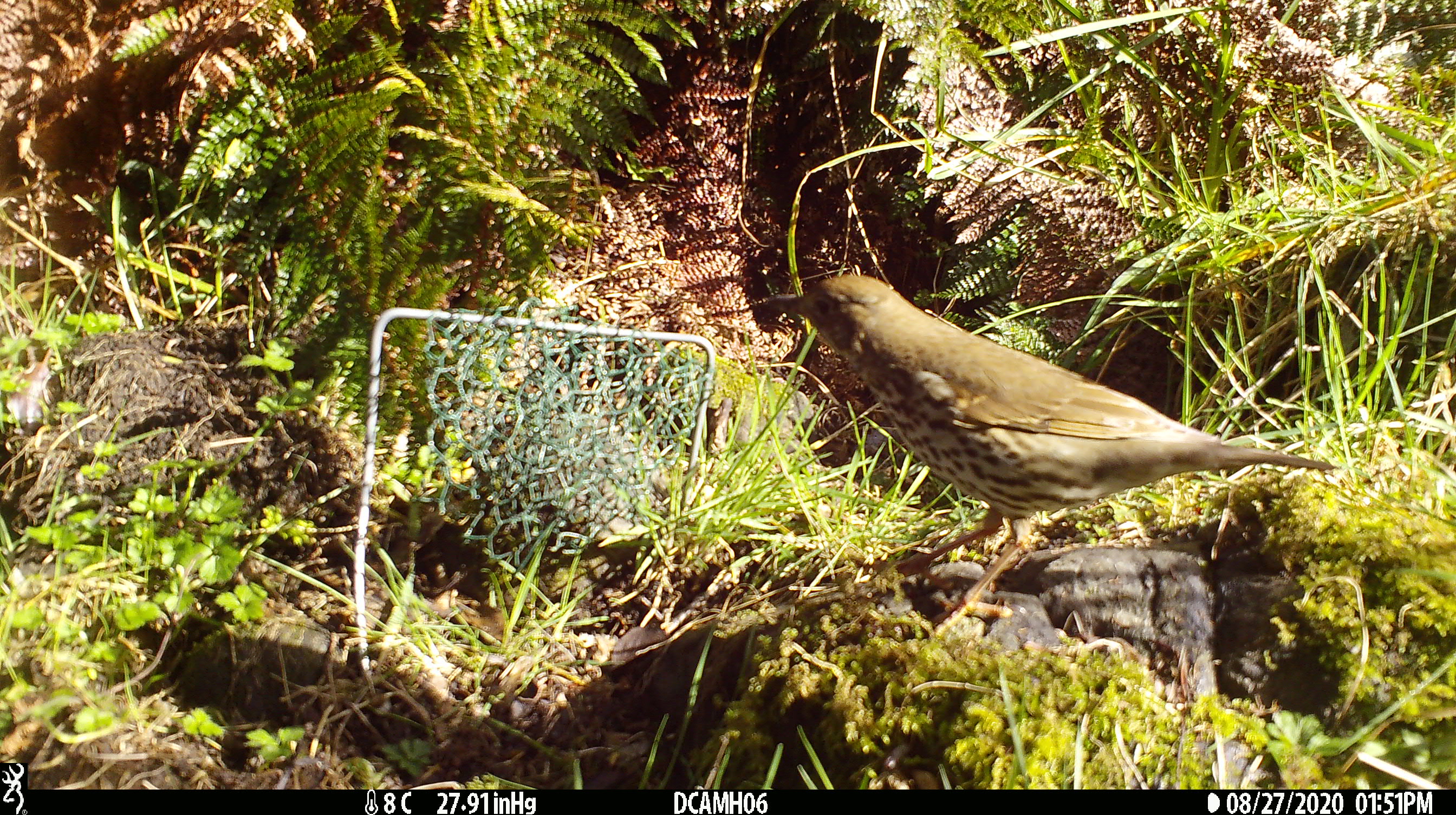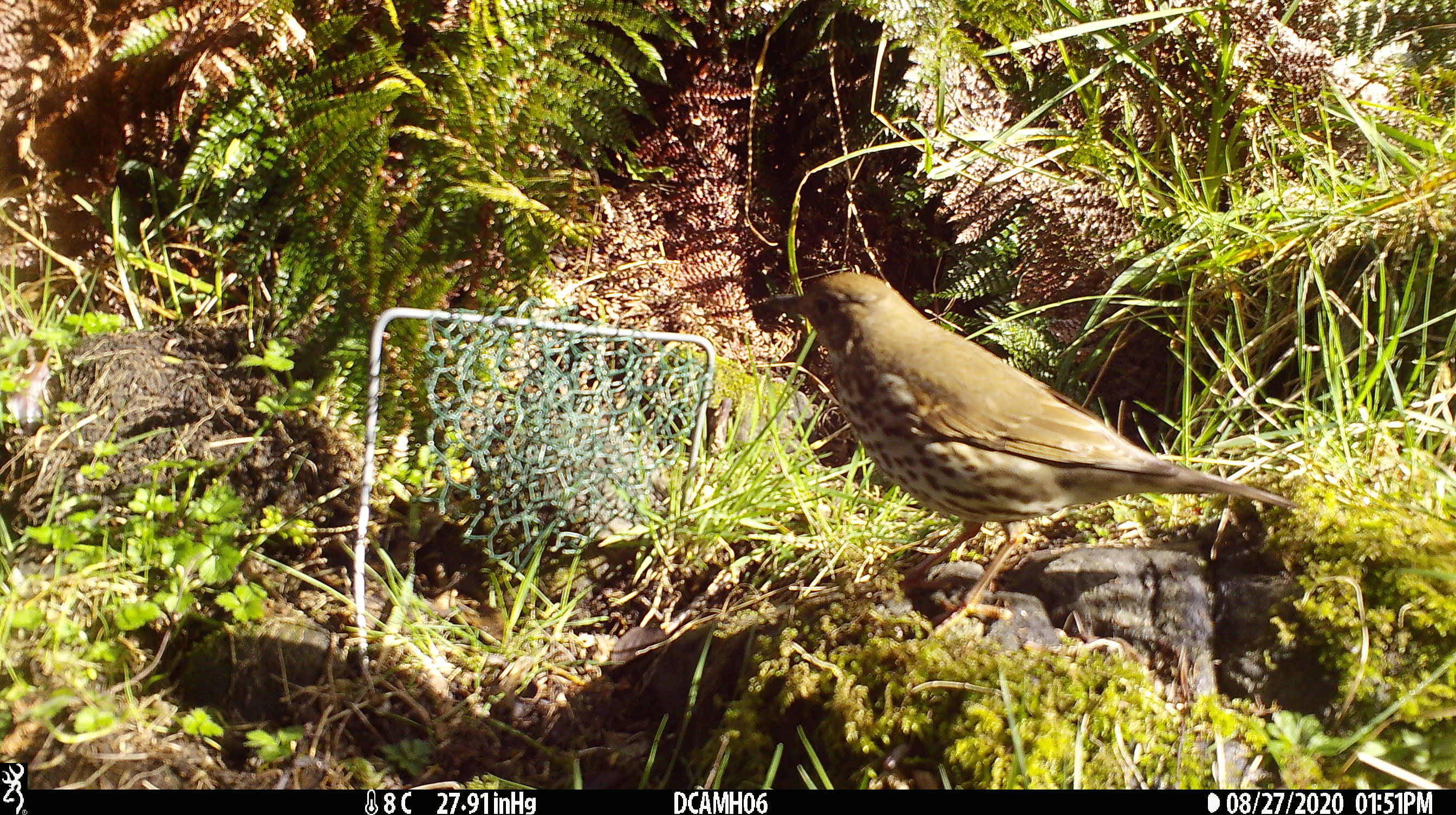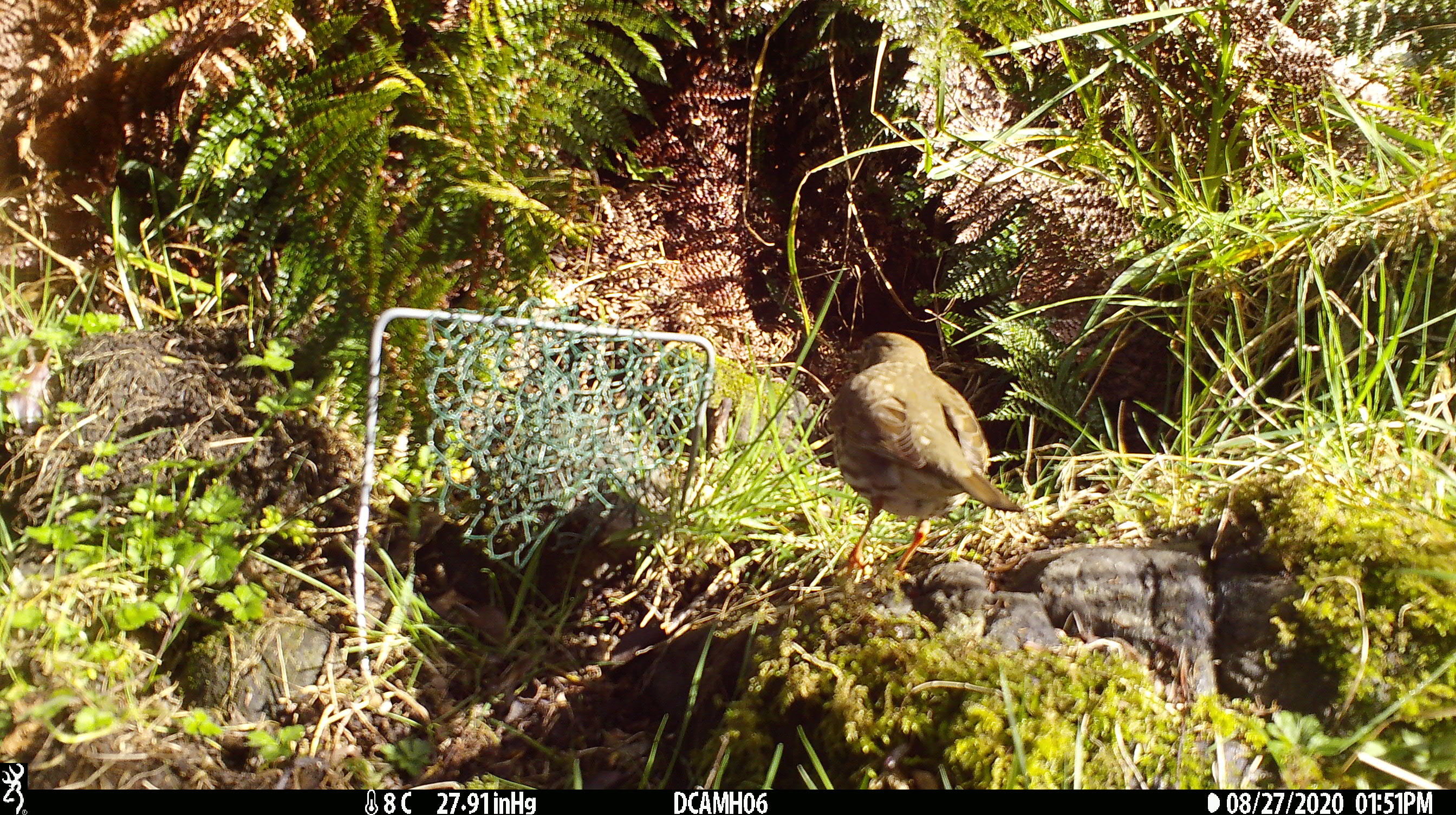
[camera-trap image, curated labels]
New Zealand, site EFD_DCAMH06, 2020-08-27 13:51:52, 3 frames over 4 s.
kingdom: Animalia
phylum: Chordata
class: Aves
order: Passeriformes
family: Turdidae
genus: Turdus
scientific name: Turdus philomelos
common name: song thrush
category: thrush